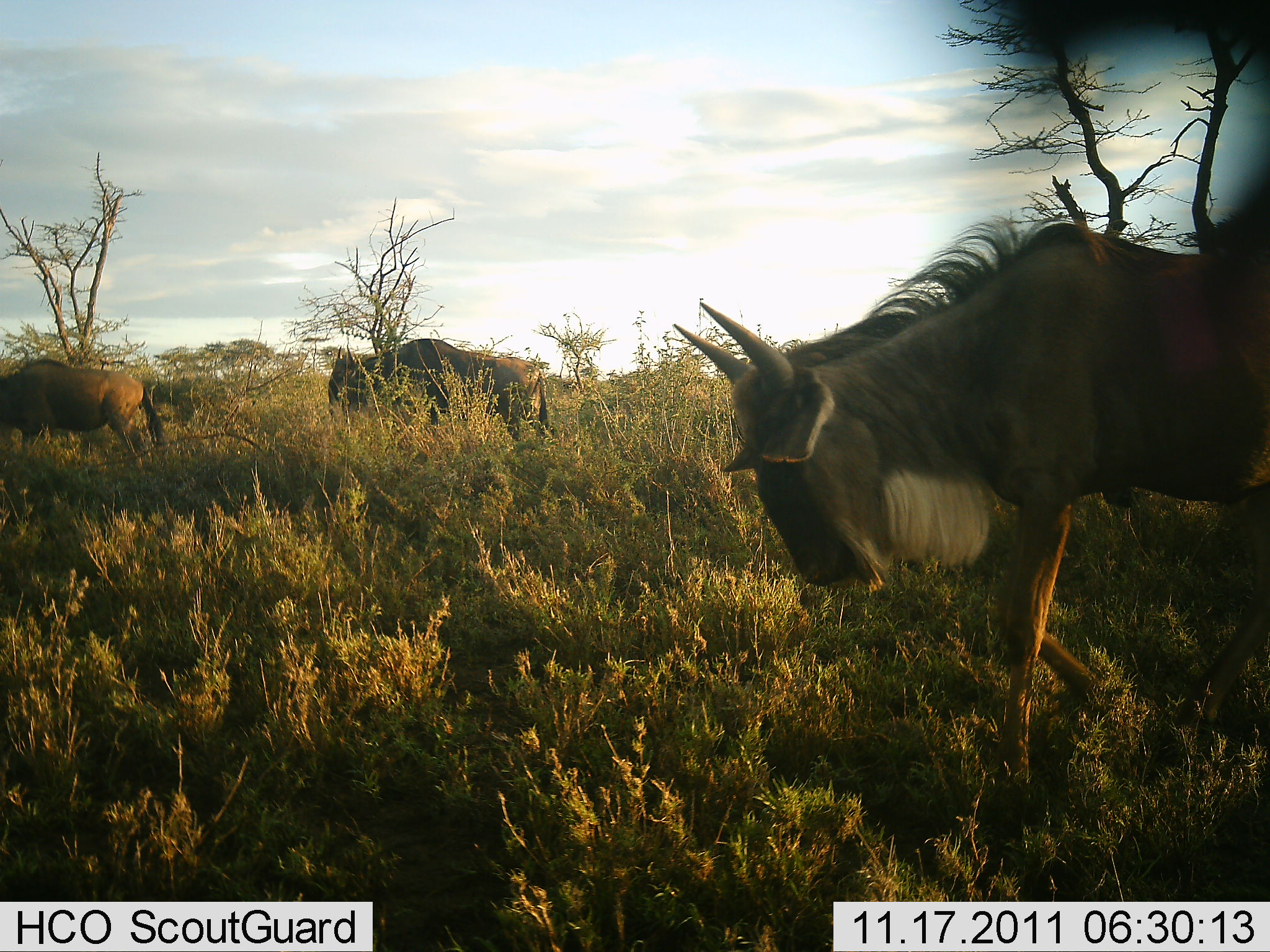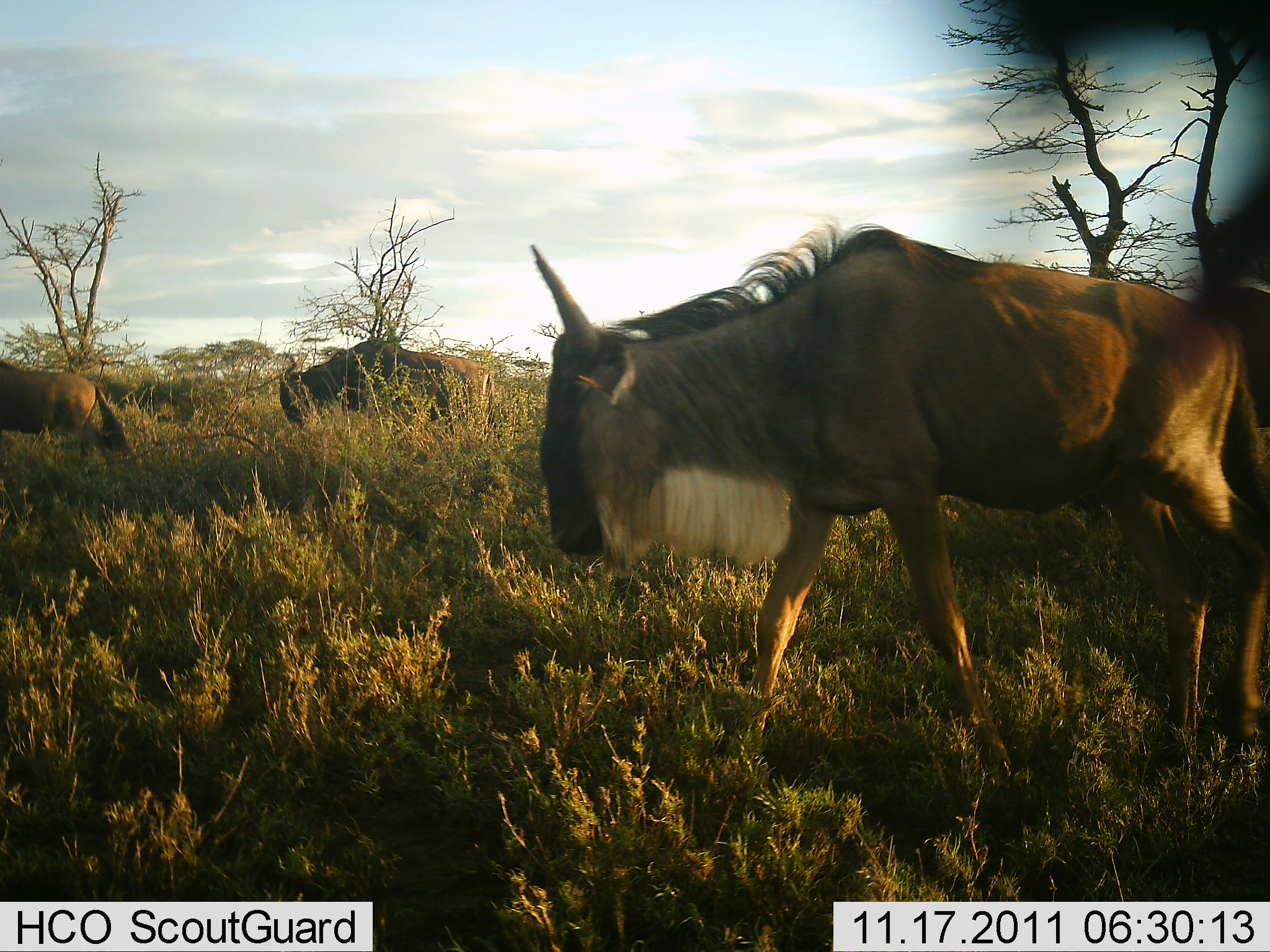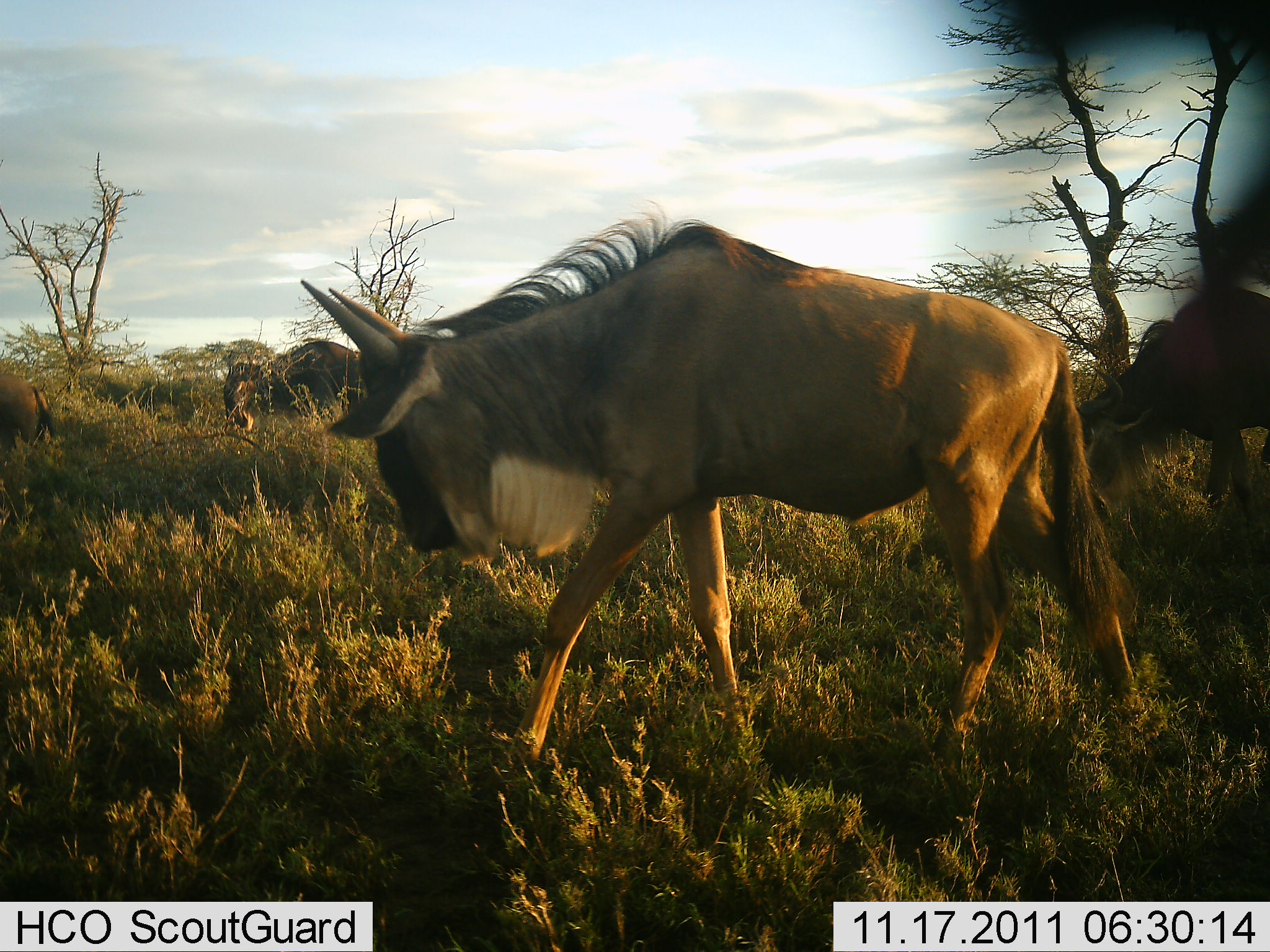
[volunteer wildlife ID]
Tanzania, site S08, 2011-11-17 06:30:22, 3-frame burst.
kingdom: Animalia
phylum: Chordata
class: Mammalia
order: Artiodactyla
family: Bovidae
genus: Connochaetes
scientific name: Connochaetes taurinus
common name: blue wildebeest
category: wildebeest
Wildebeest (blue wildebeest) (Connochaetes taurinus), count 4. Behavior (volunteer vote fractions): standing 20%, resting 0%, moving 90%, interacting 0%. Young present (vote fraction): 0%. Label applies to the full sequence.